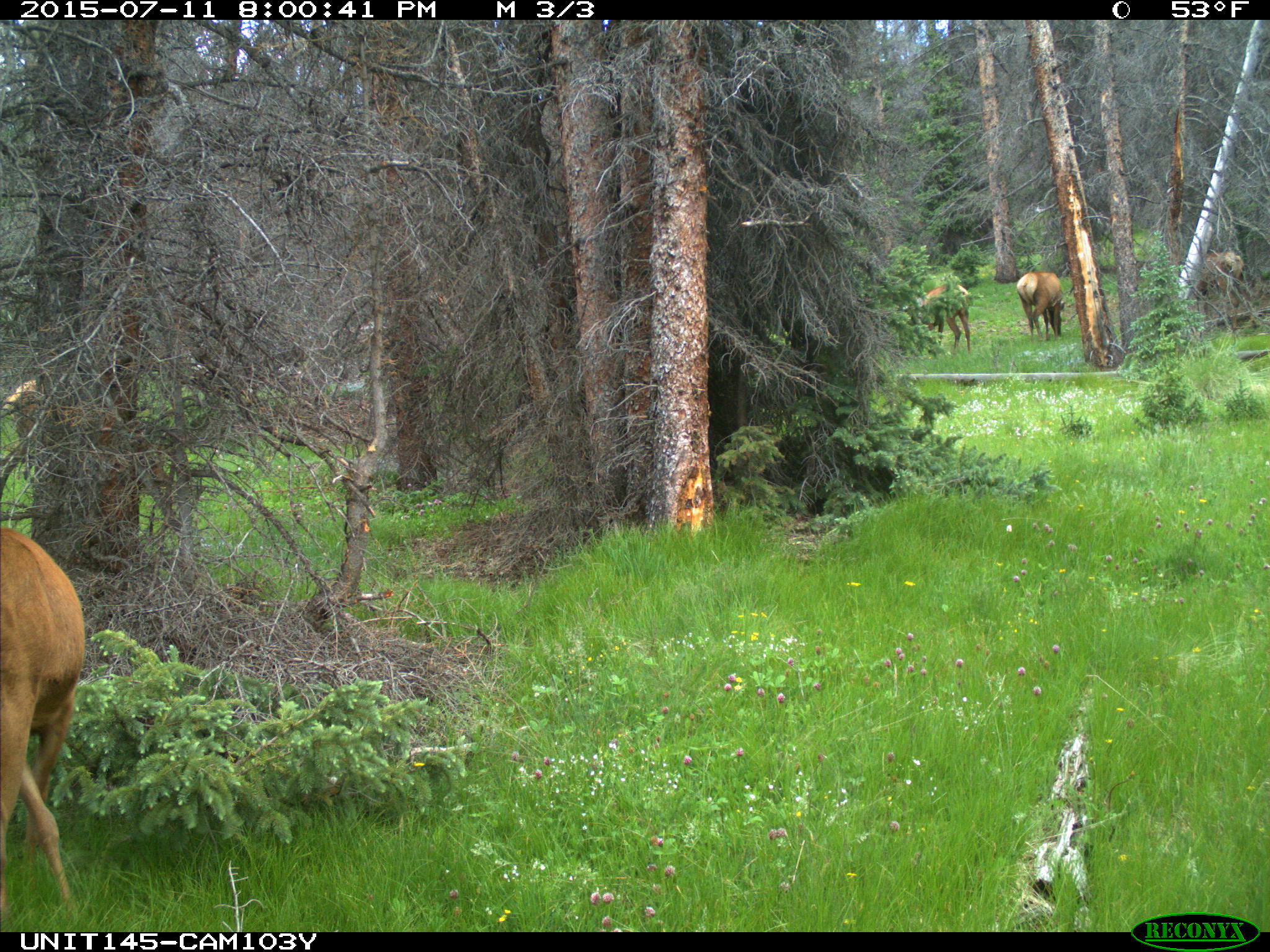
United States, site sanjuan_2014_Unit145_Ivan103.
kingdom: Animalia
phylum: Chordata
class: Mammalia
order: Artiodactyla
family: Cervidae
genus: Cervus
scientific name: Cervus elaphus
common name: red deer